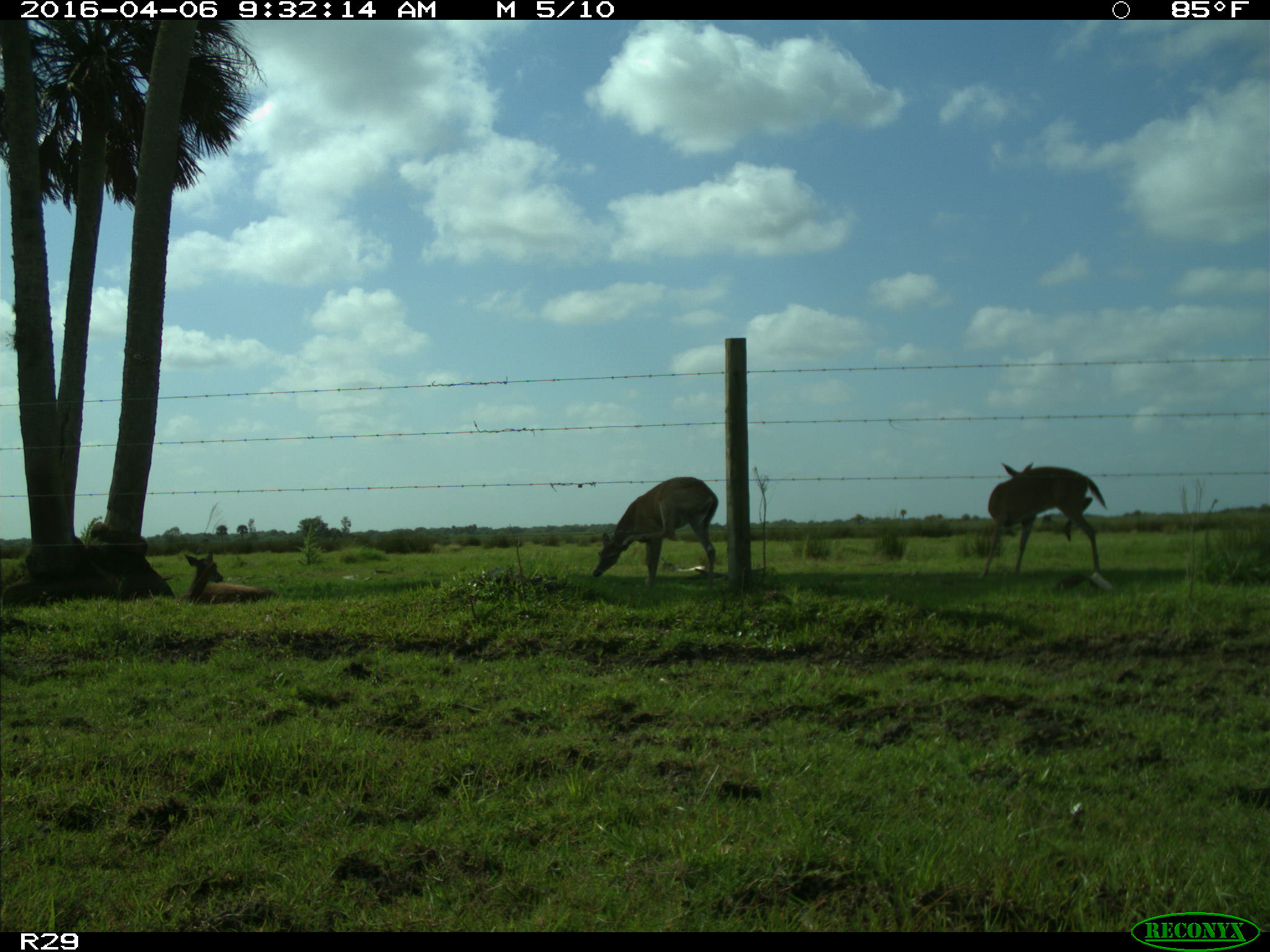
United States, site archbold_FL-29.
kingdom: Animalia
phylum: Chordata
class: Mammalia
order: Artiodactyla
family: Cervidae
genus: Odocoileus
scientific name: Odocoileus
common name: deer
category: unidentified deer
Unidentified deer (deer) (Odocoileus).